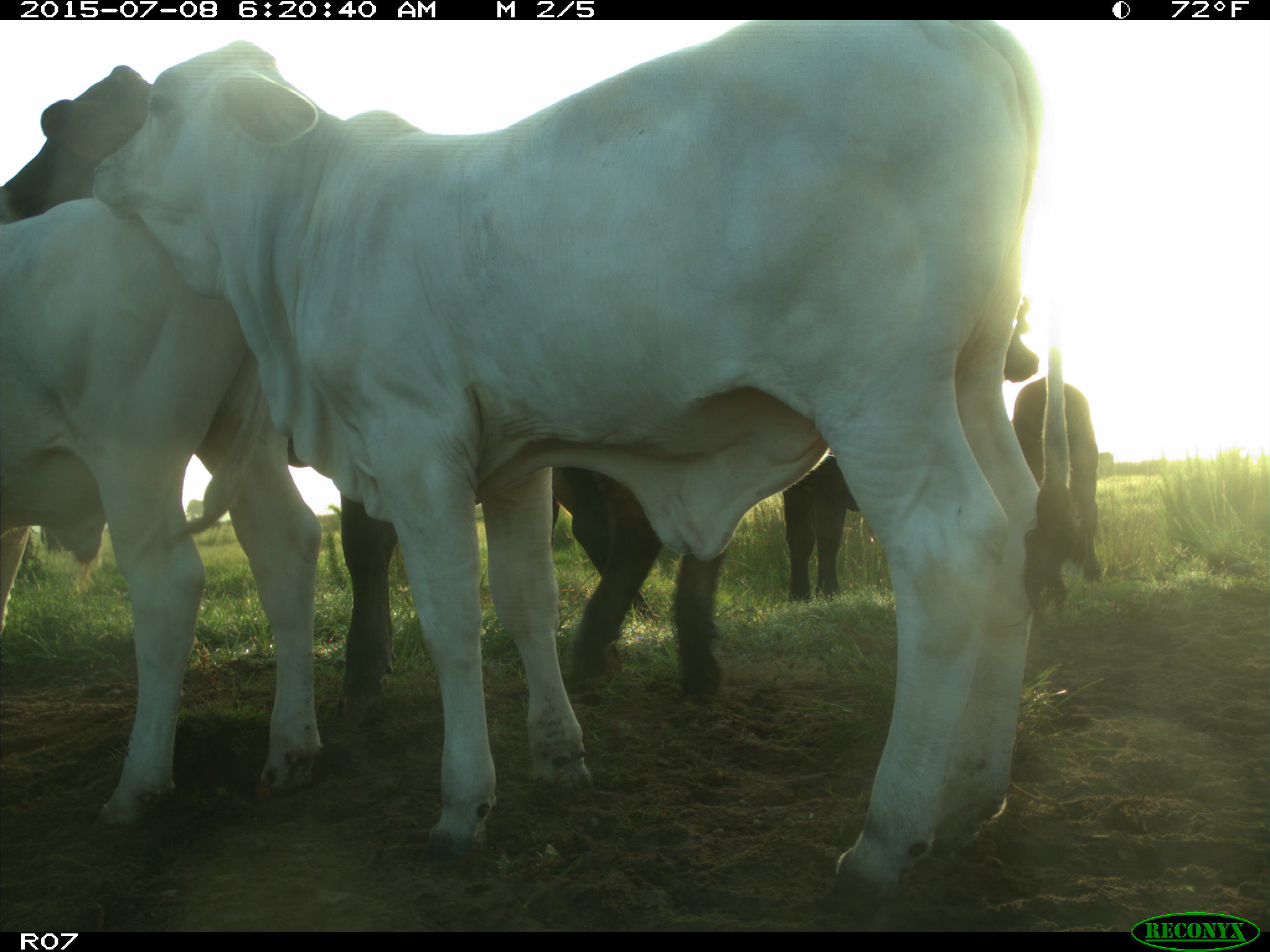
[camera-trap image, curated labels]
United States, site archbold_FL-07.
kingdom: Animalia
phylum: Chordata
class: Mammalia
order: Artiodactyla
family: Bovidae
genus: Bos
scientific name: Bos taurus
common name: domestic cow